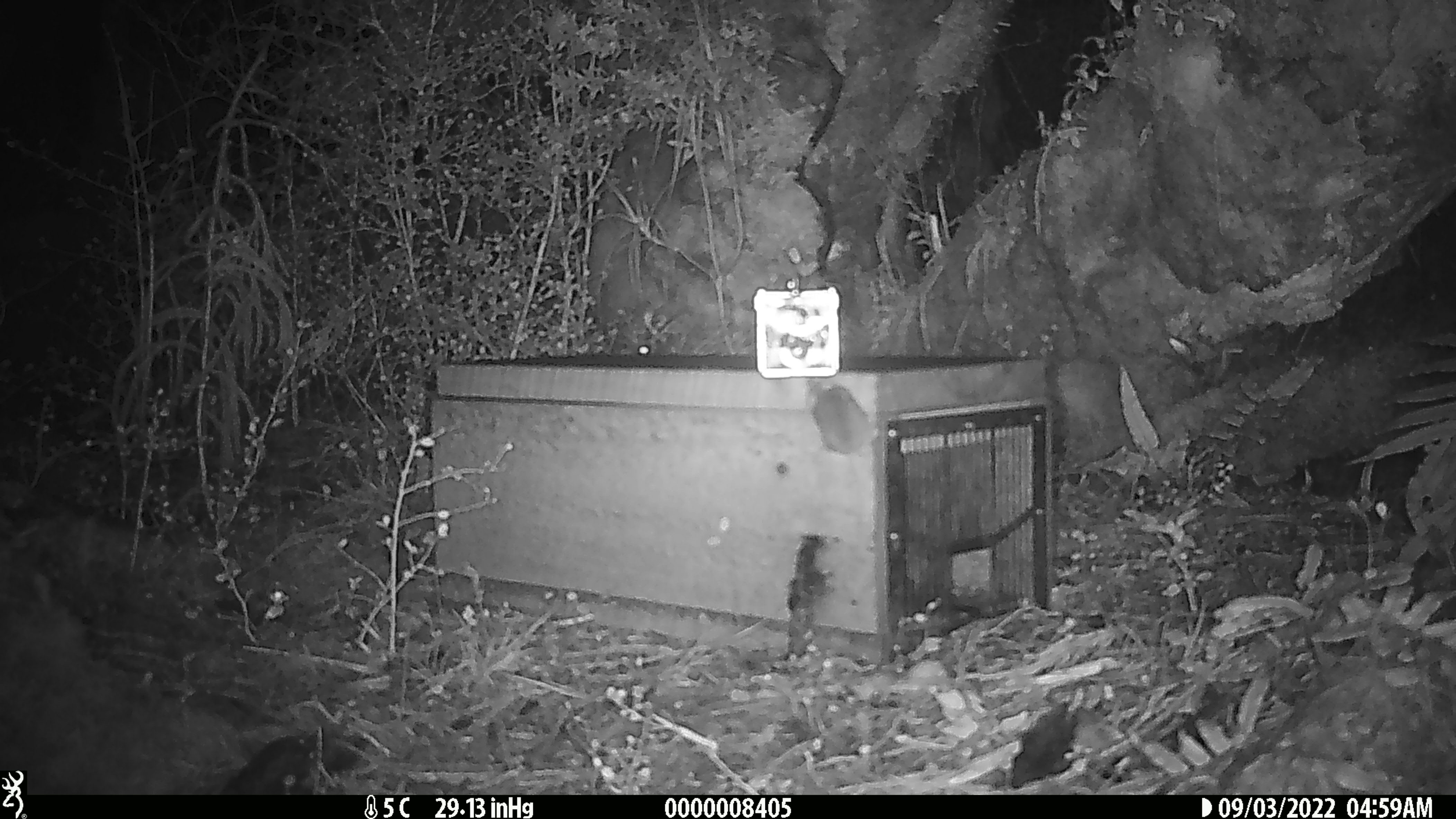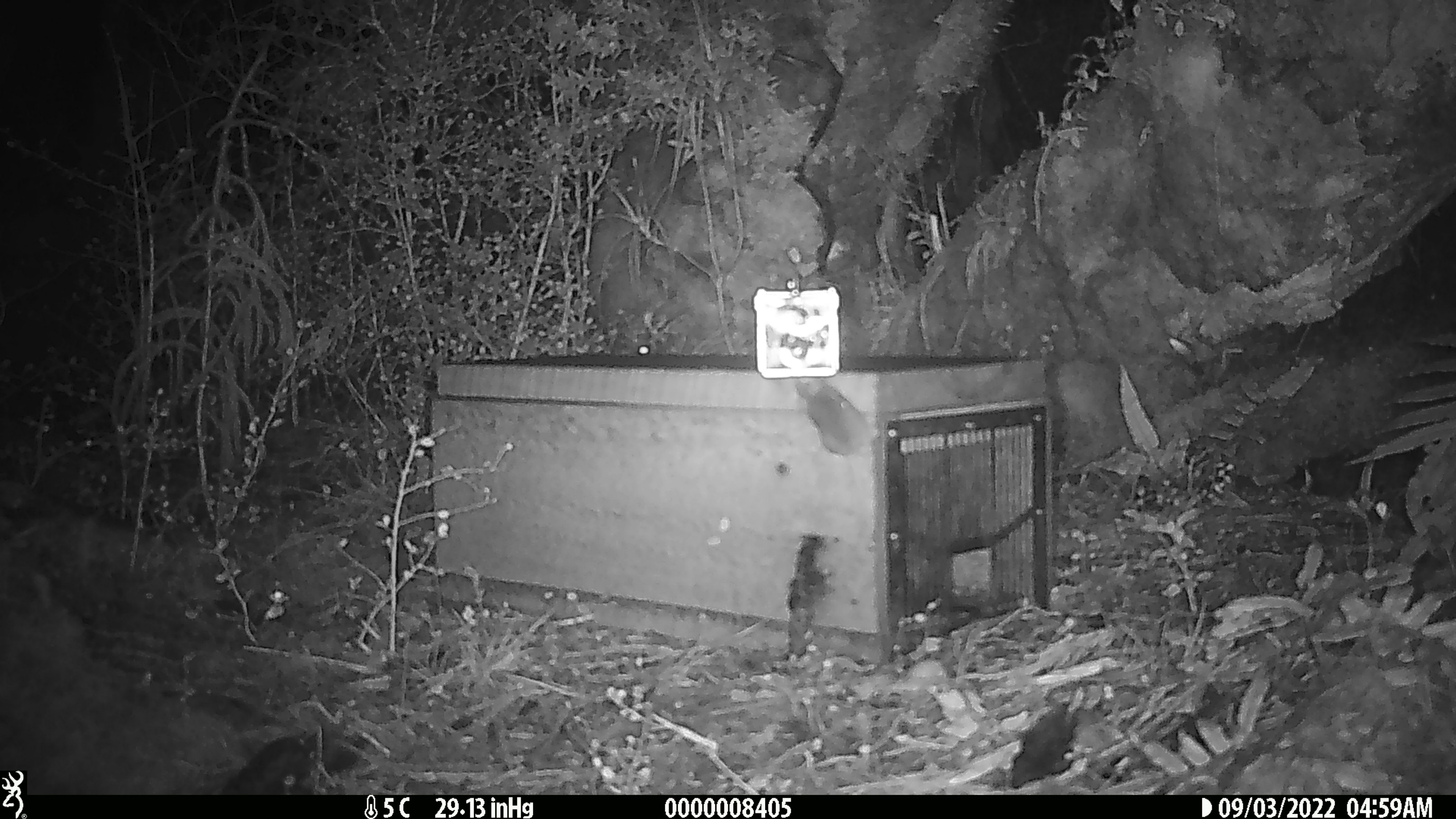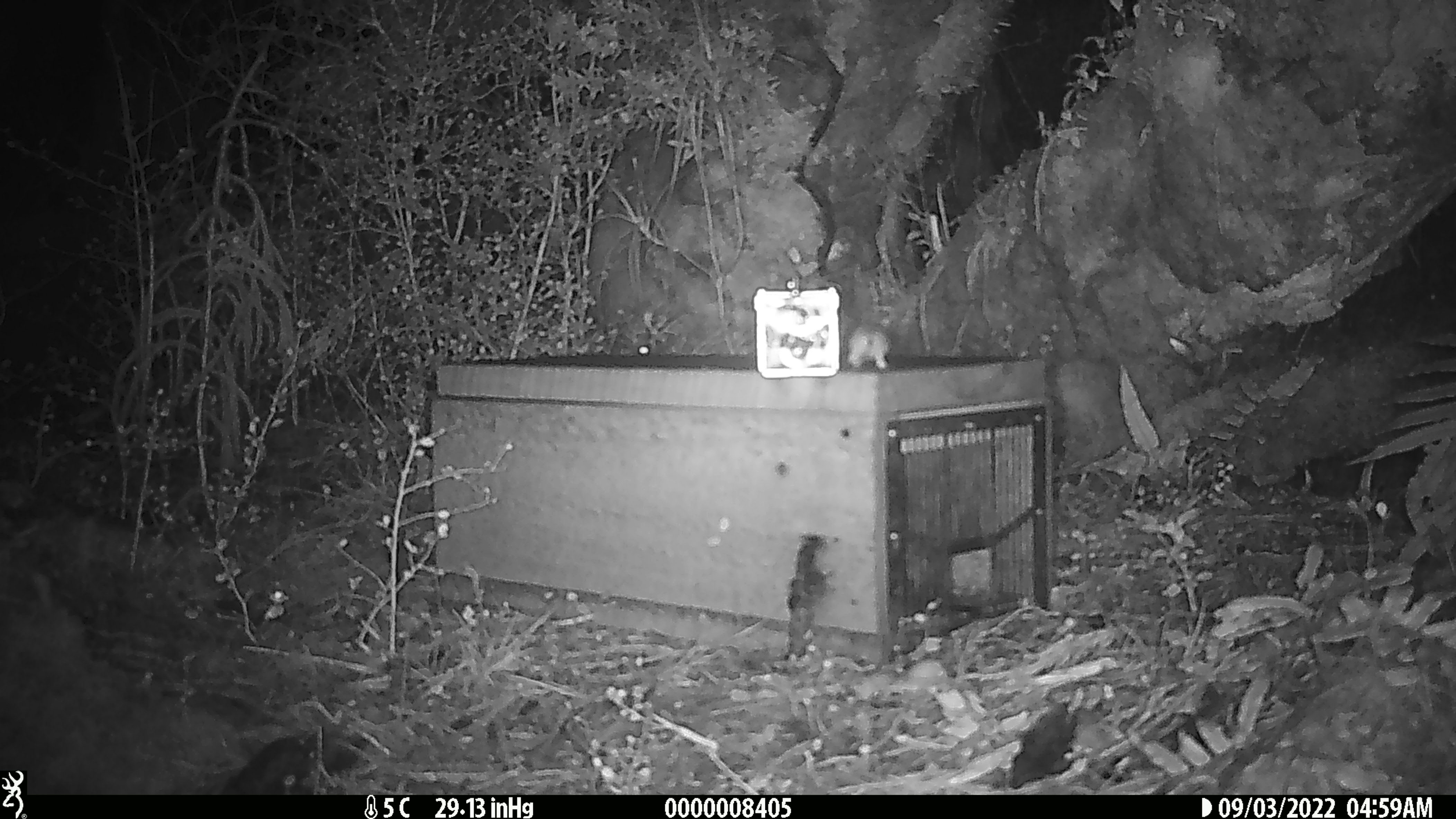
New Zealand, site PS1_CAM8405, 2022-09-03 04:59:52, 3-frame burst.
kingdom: Animalia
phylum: Chordata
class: Mammalia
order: Rodentia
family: Muridae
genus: Mus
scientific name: Mus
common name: mouse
Mouse (Mus).